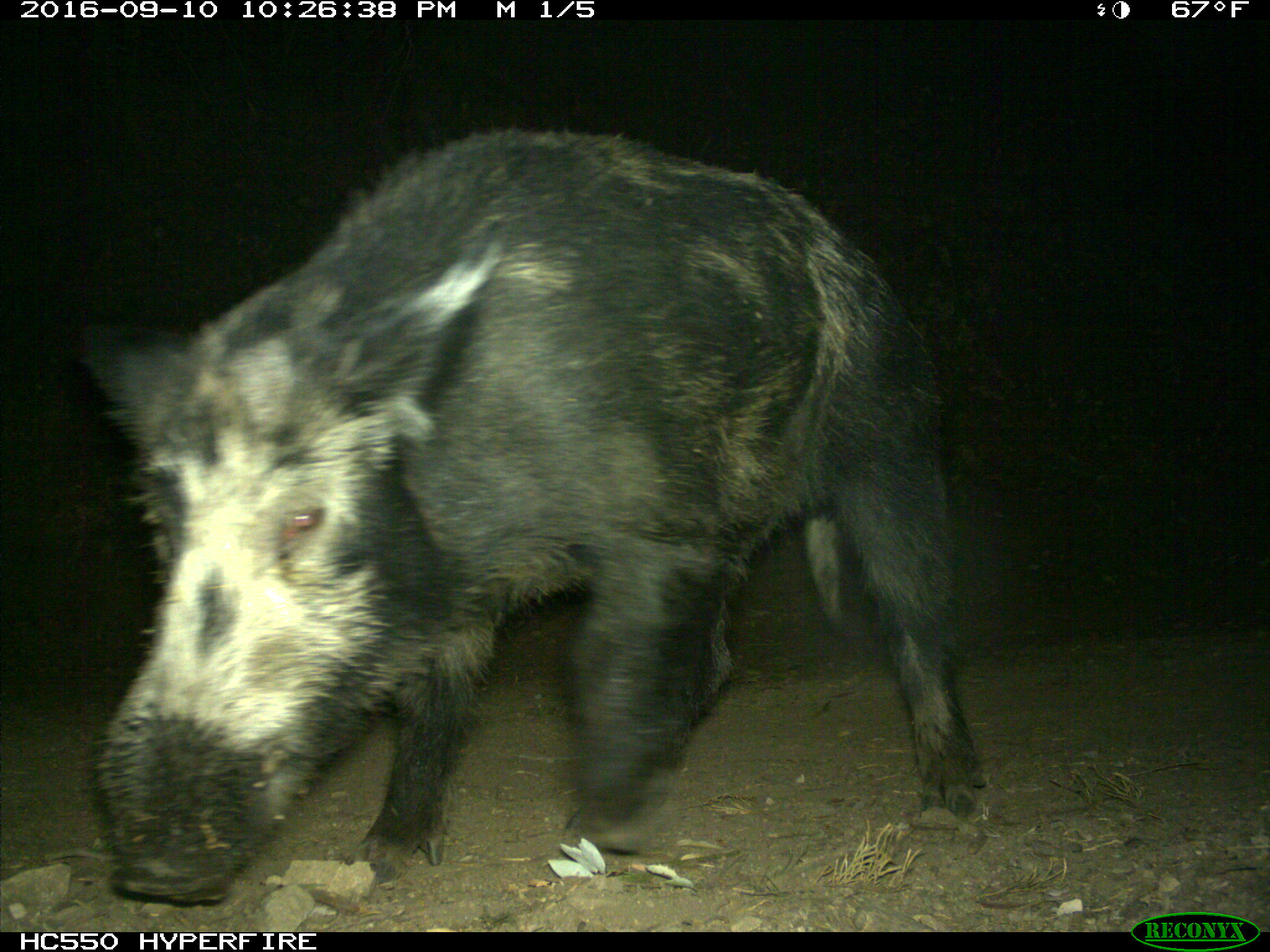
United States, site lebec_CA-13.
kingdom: Animalia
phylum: Chordata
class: Mammalia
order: Artiodactyla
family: Suidae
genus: Sus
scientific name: Sus scrofa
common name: wild boar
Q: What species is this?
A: Sus scrofa (wild boar).